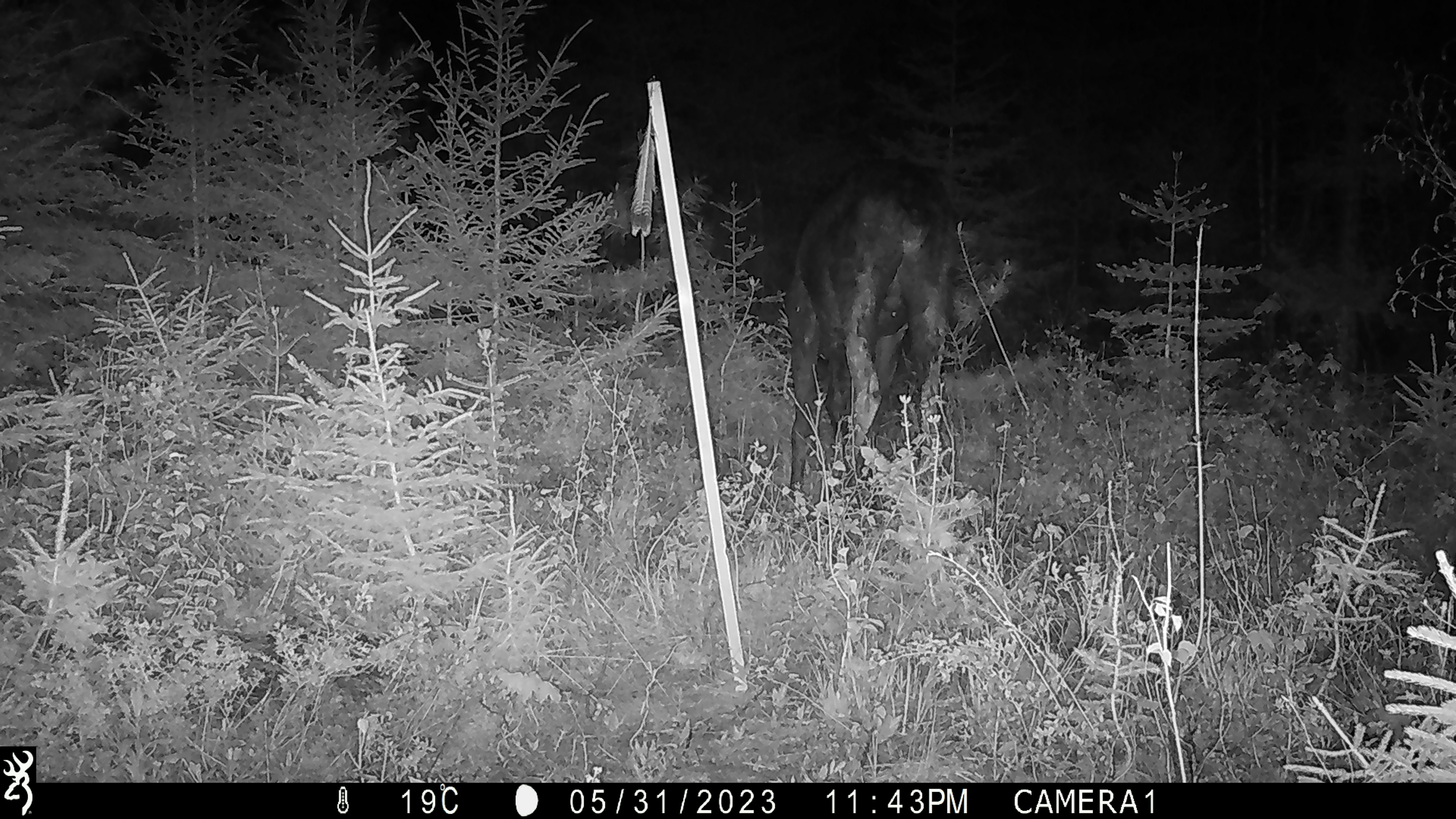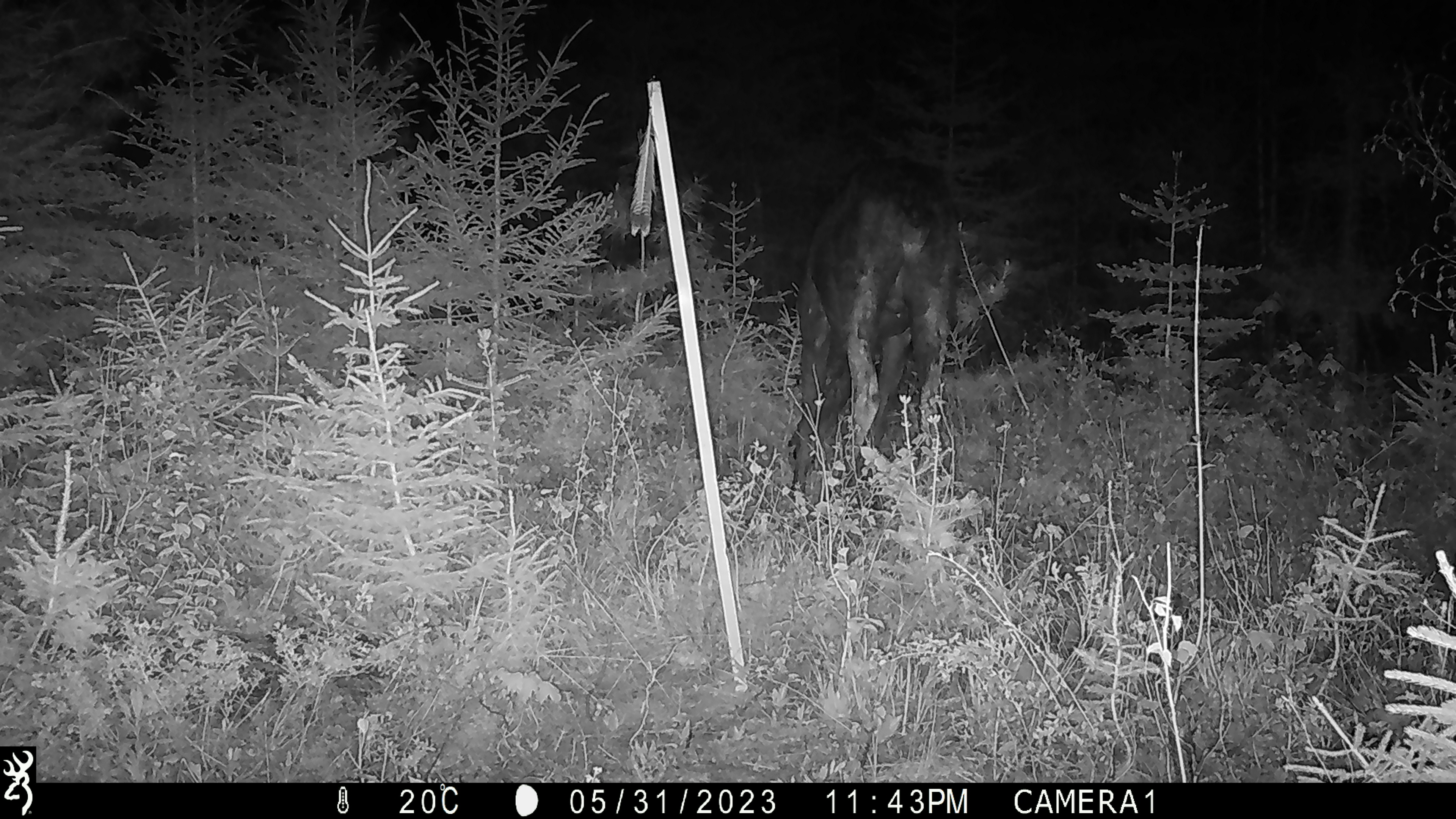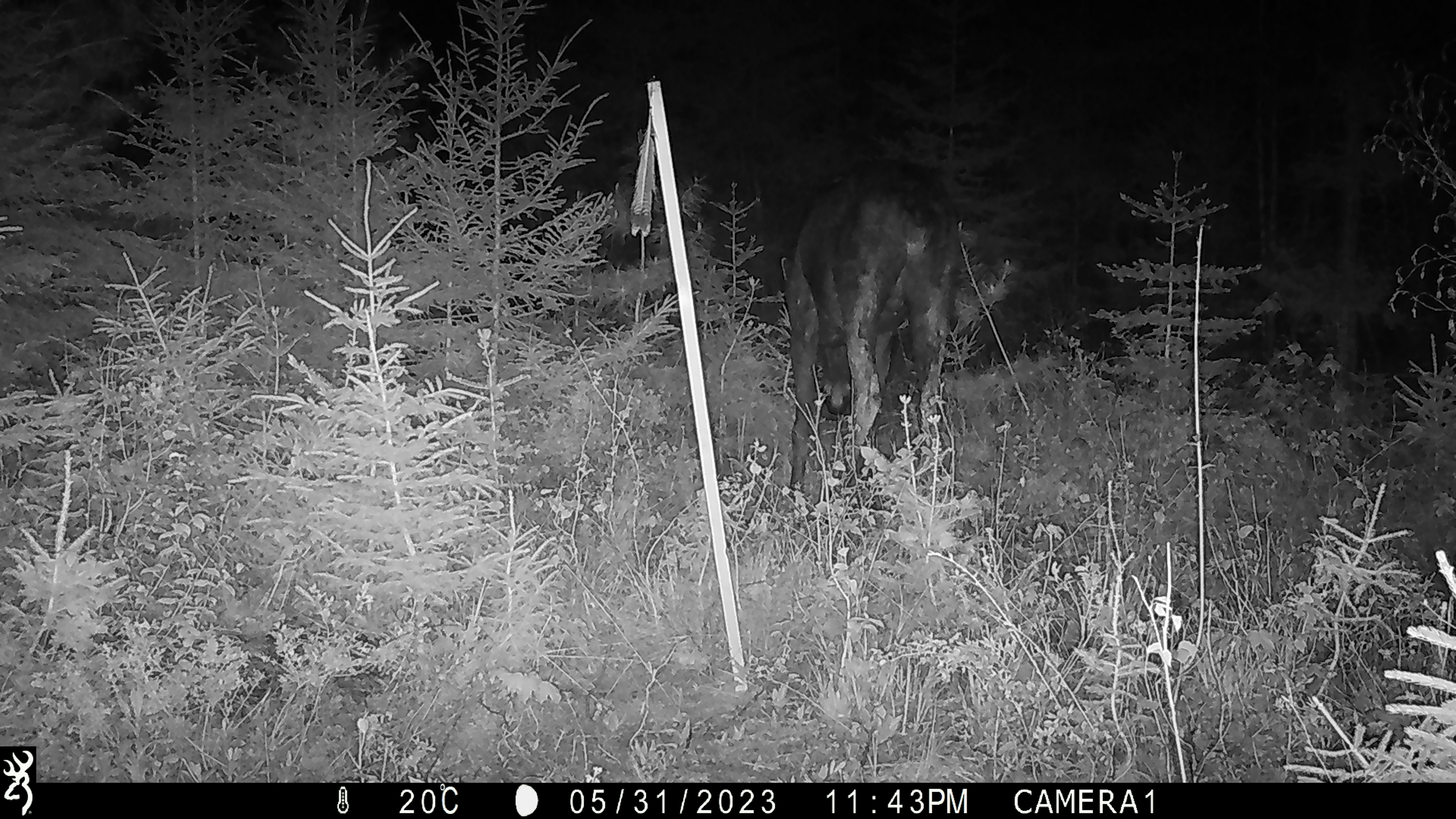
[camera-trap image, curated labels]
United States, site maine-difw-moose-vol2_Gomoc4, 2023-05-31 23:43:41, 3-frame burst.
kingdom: Animalia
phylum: Chordata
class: Mammalia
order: Artiodactyla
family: Cervidae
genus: Alces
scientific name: Alces alces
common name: moose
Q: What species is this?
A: Moose (Alces alces).